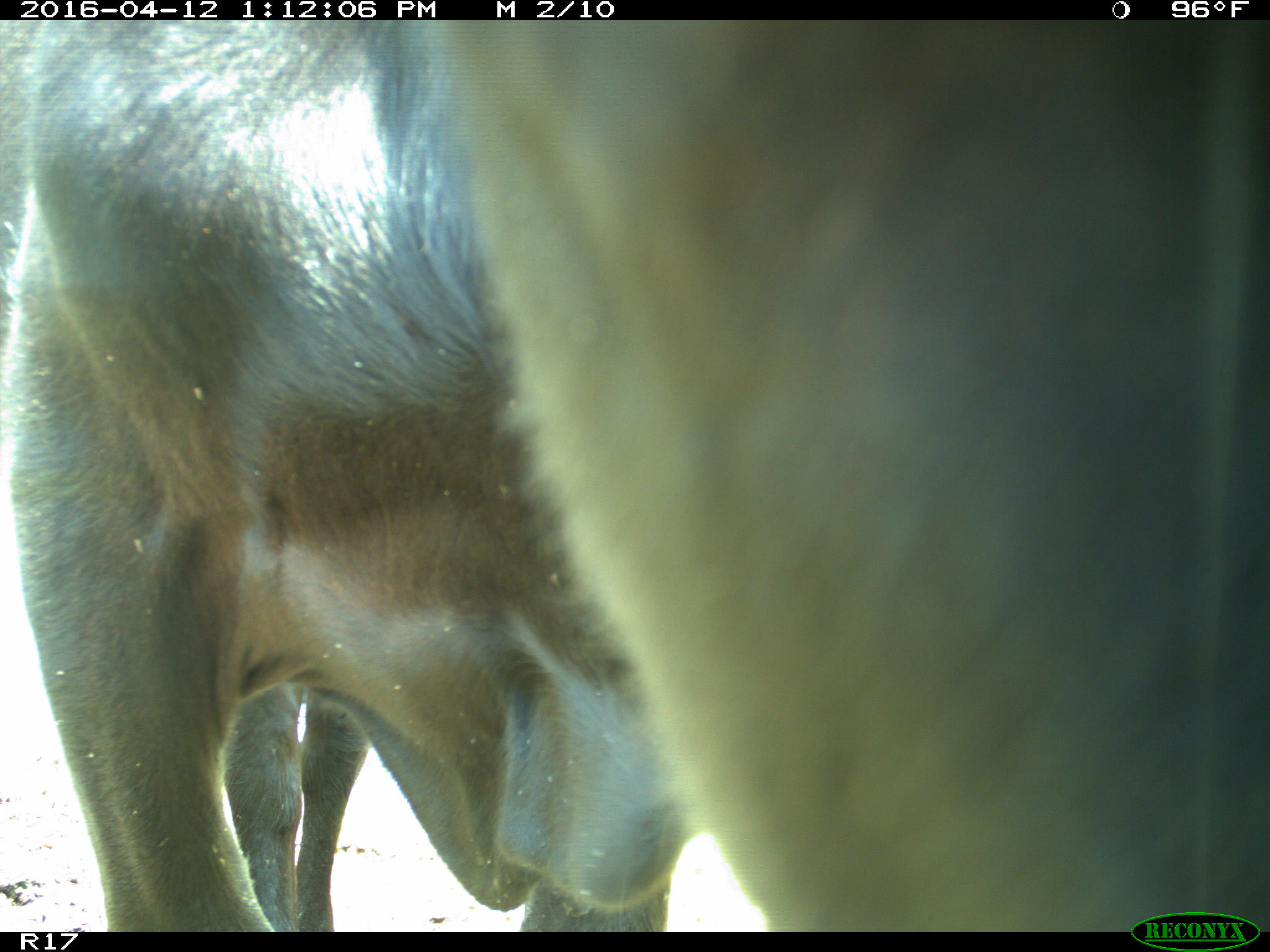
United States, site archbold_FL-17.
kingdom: Animalia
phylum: Chordata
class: Mammalia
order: Artiodactyla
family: Bovidae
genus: Bos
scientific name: Bos taurus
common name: domestic cow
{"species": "Bos taurus (domestic cow)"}